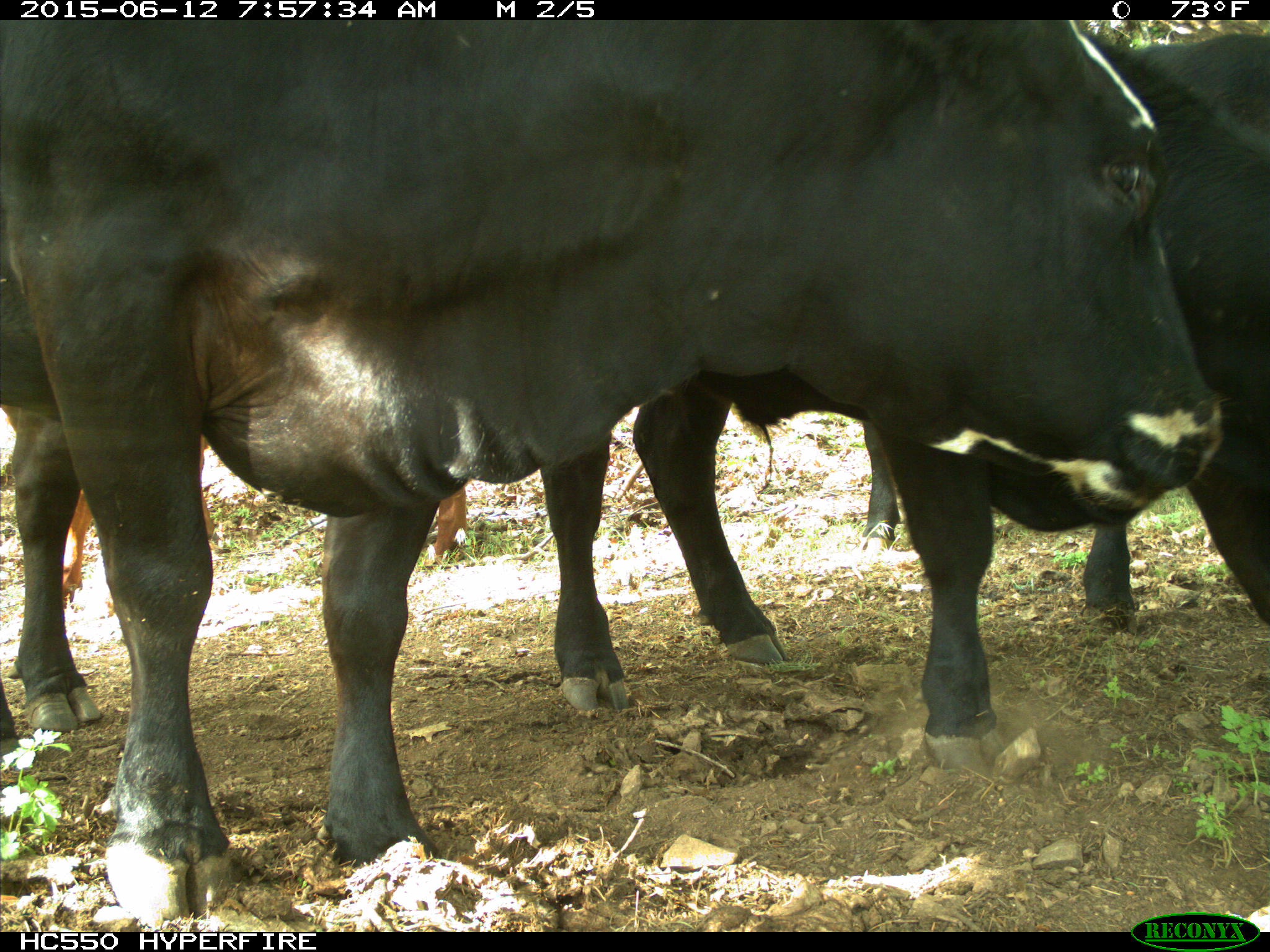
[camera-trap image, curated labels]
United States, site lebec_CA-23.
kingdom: Animalia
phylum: Chordata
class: Mammalia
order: Artiodactyla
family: Bovidae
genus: Bos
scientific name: Bos taurus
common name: domestic cow